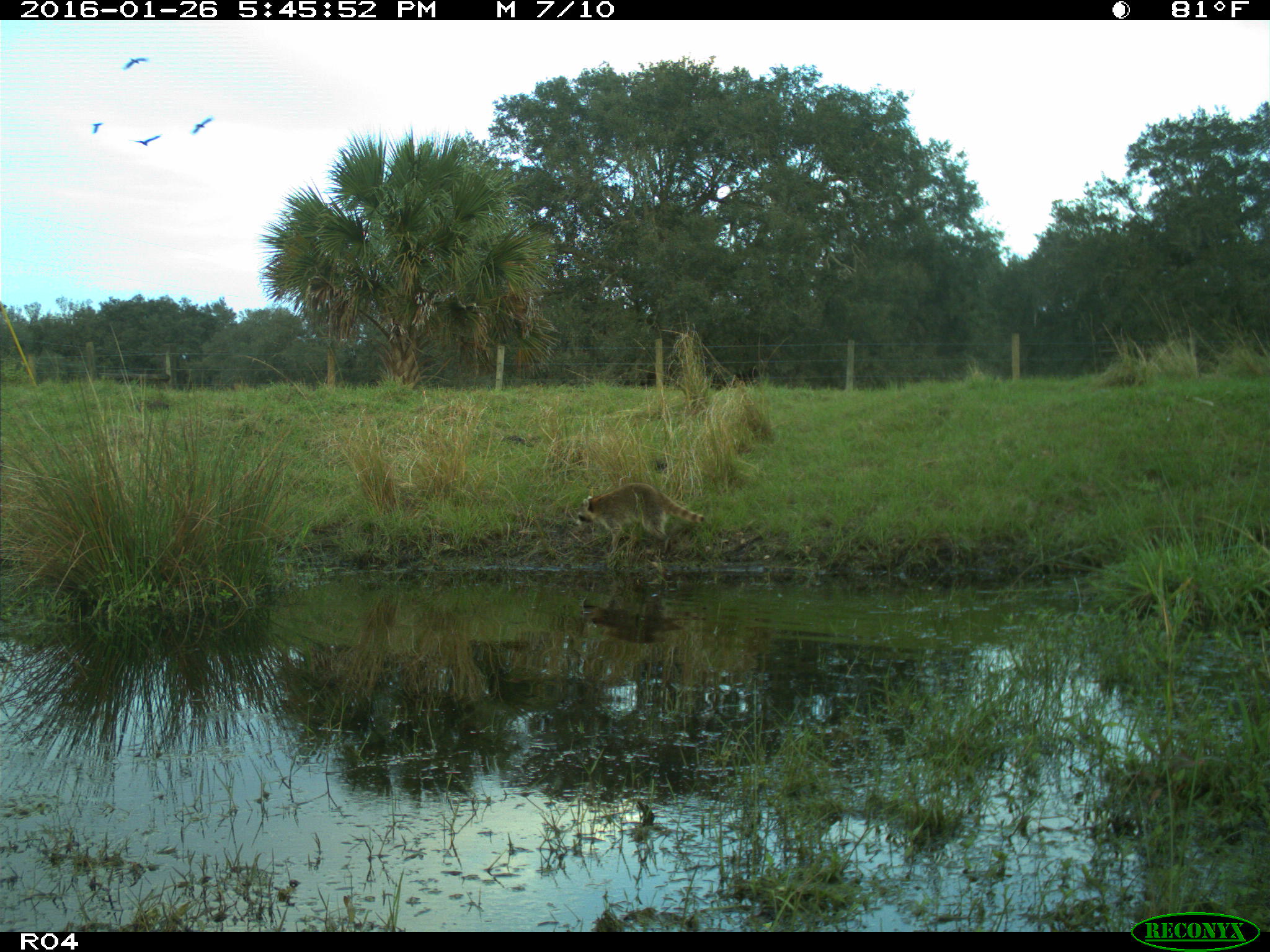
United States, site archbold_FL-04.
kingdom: Animalia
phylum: Chordata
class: Mammalia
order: Carnivora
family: Procyonidae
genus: Procyon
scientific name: Procyon lotor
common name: common raccoon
Procyon lotor (common raccoon).